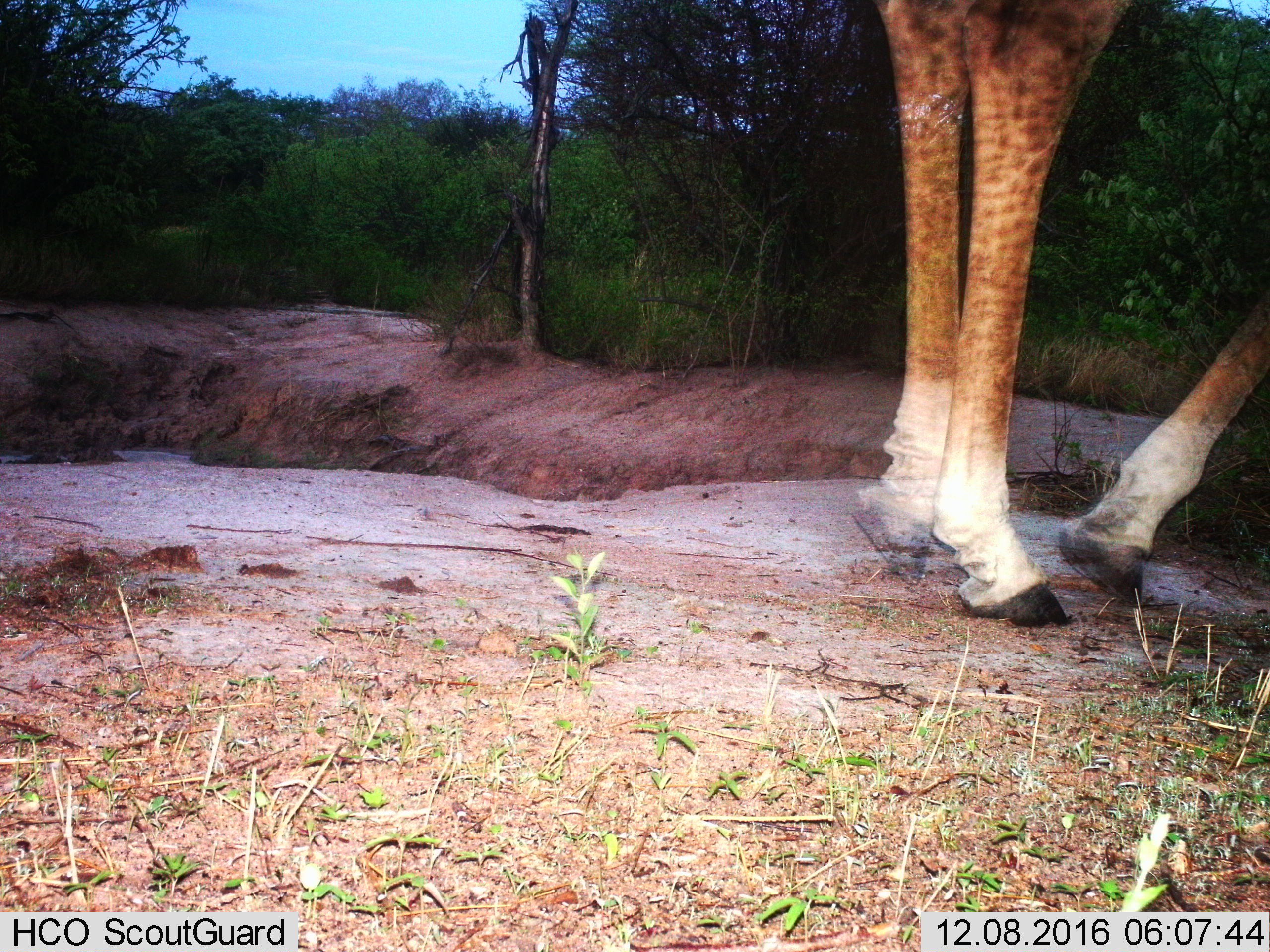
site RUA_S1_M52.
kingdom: Animalia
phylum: Chordata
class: Mammalia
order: Artiodactyla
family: Giraffidae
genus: Giraffa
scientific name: Giraffa camelopardalis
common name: giraffe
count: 1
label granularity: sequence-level